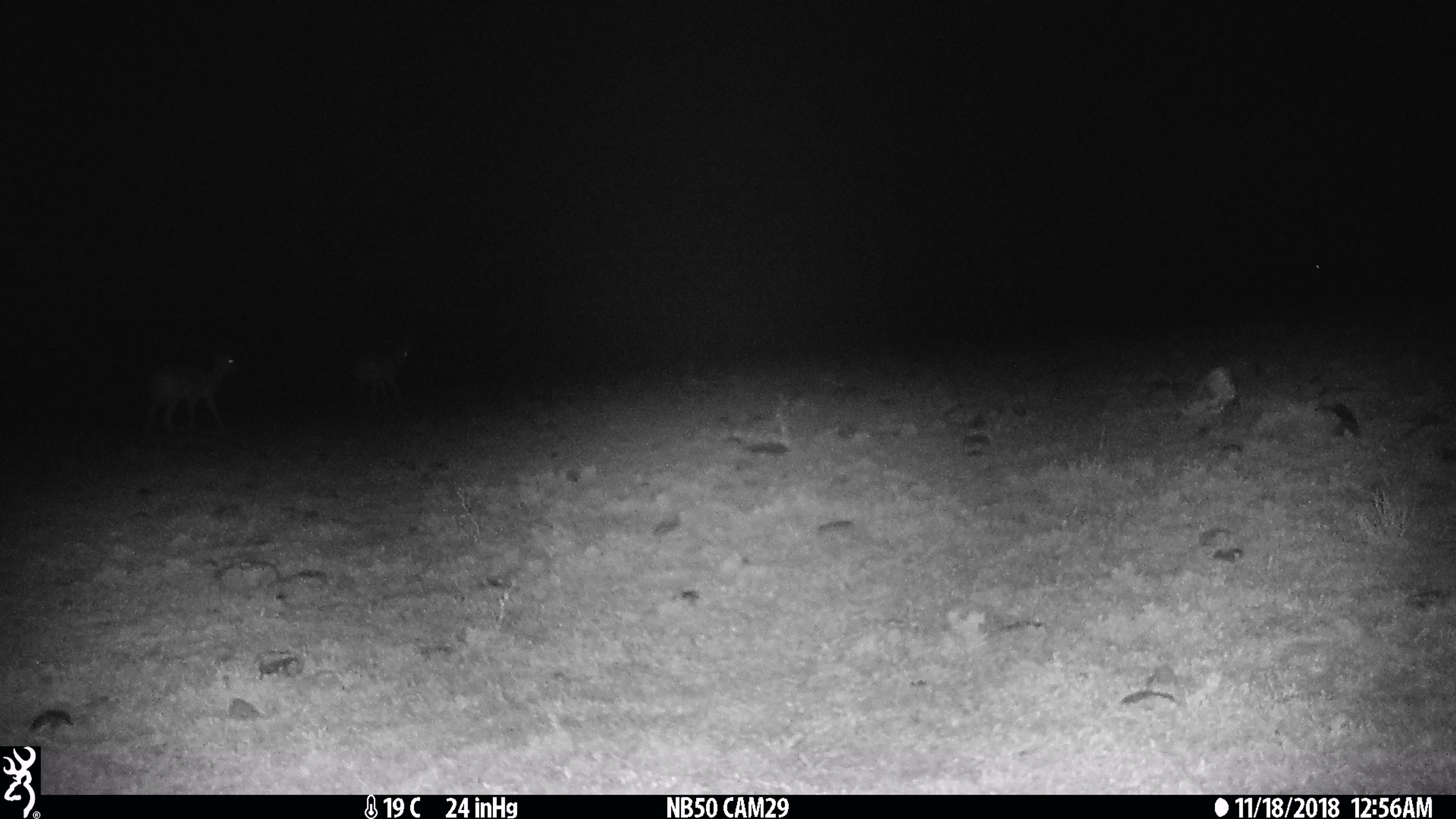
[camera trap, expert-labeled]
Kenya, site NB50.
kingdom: Animalia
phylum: Chordata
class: Mammalia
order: Artiodactyla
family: Bovidae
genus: Aepyceros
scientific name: Aepyceros melampus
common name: impala